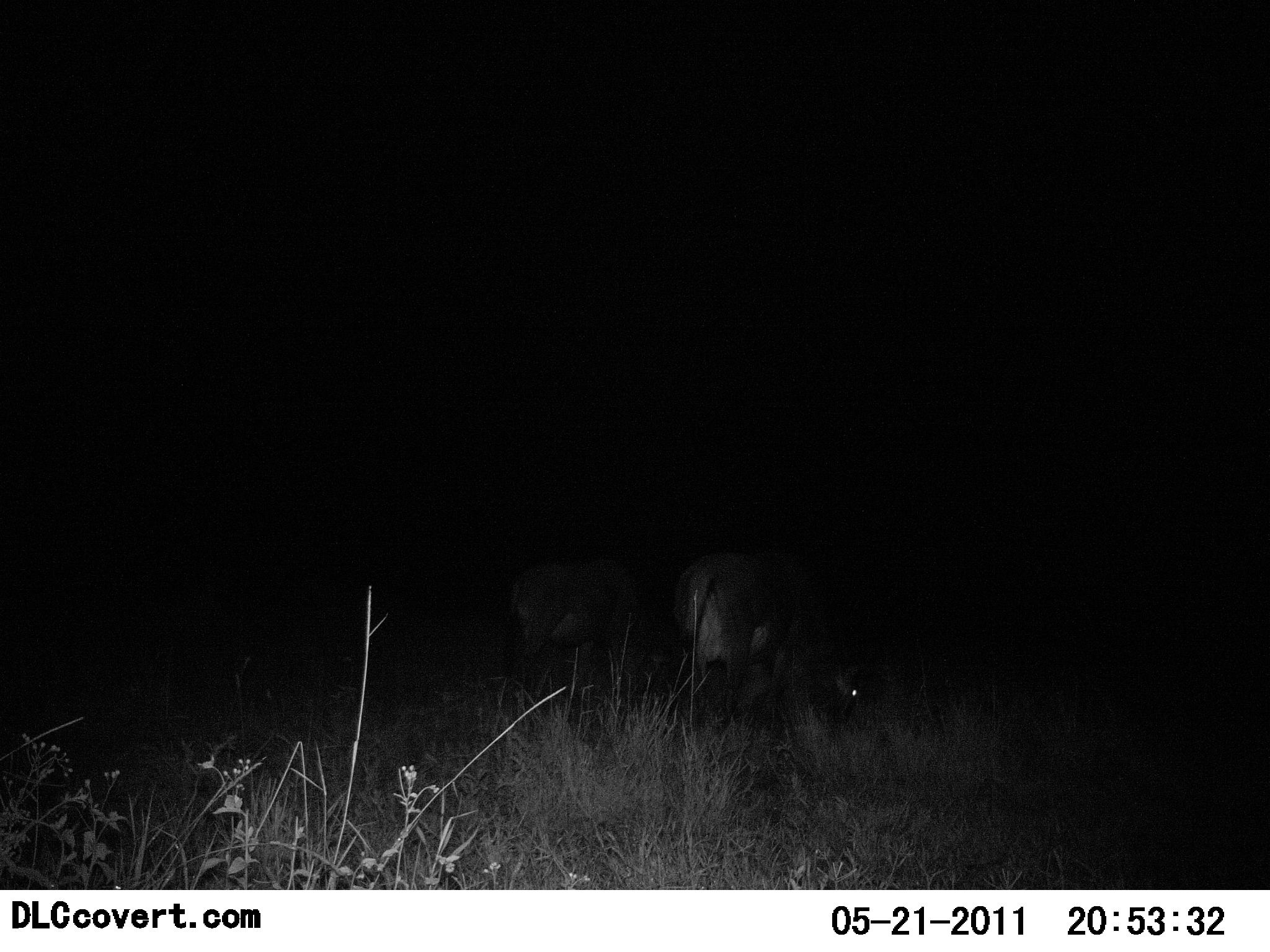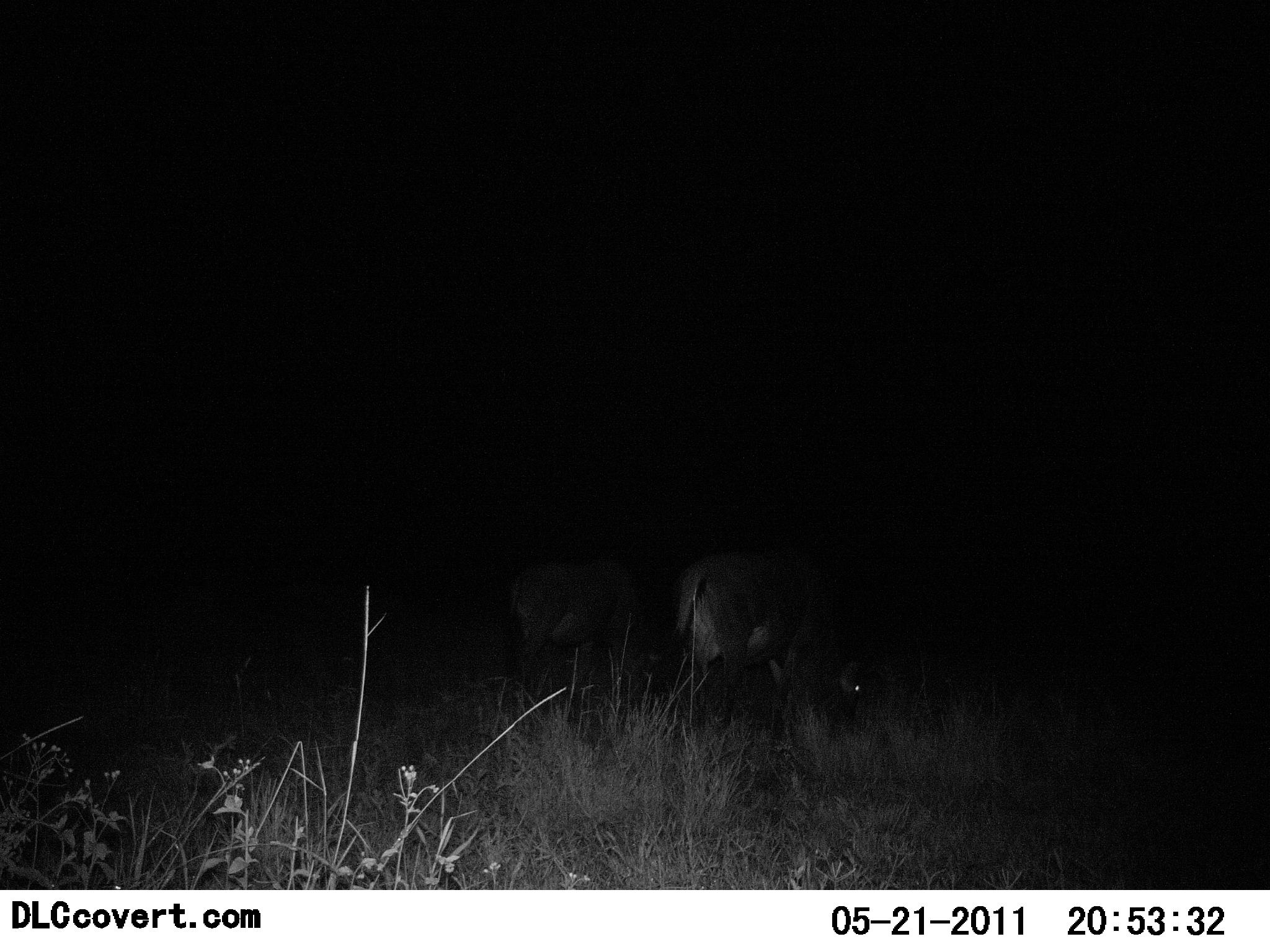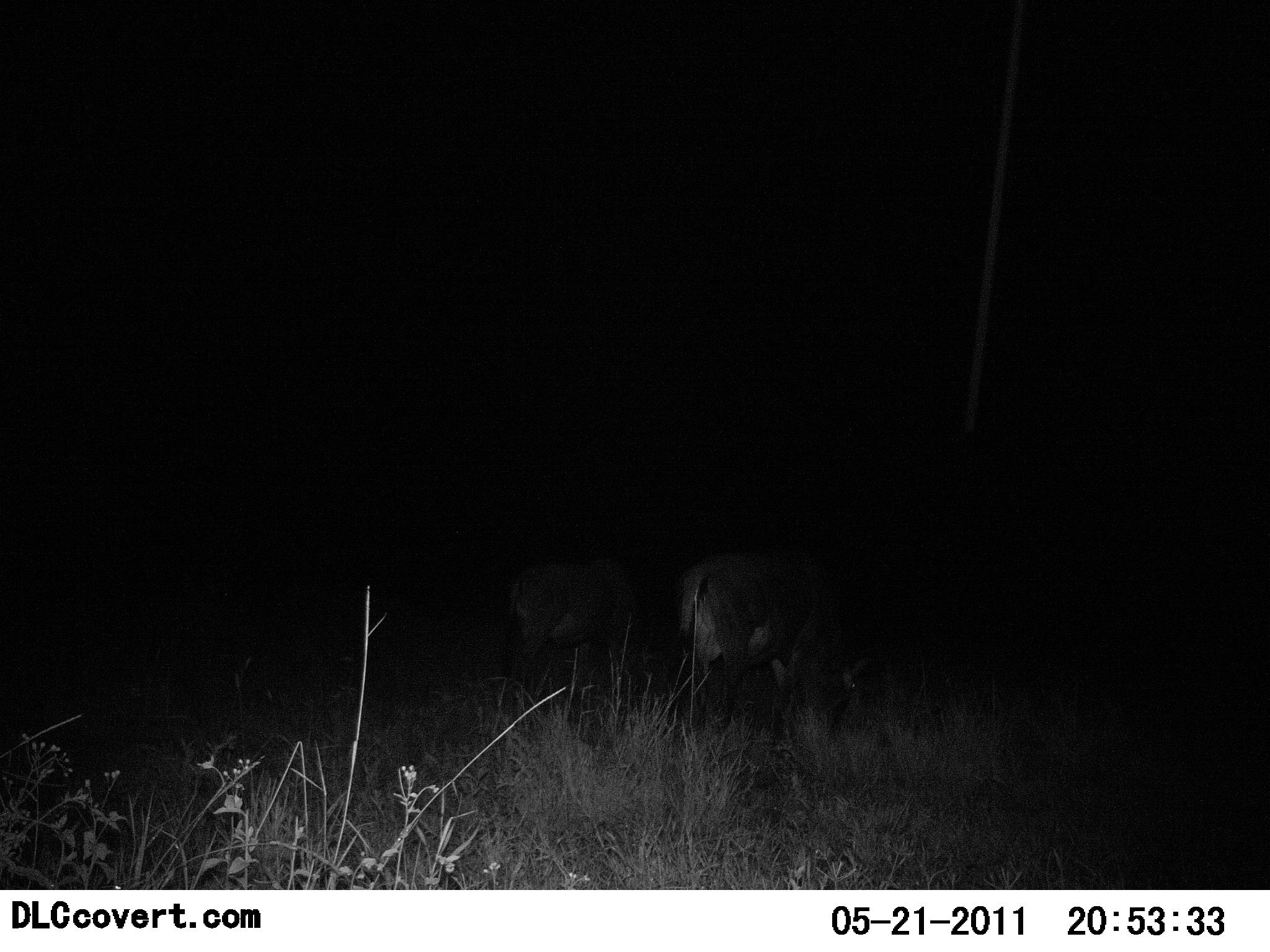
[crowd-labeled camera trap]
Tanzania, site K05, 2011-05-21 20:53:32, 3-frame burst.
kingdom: Animalia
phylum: Chordata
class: Mammalia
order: Artiodactyla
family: Bovidae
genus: Connochaetes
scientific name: Connochaetes taurinus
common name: blue wildebeest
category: wildebeest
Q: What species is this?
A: Wildebeest (blue wildebeest) (Connochaetes taurinus).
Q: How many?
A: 2.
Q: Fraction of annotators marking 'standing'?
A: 43%.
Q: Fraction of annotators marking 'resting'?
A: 0%.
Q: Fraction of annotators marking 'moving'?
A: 0%.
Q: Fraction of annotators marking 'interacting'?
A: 0%.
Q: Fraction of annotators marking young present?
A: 0%.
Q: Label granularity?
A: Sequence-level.